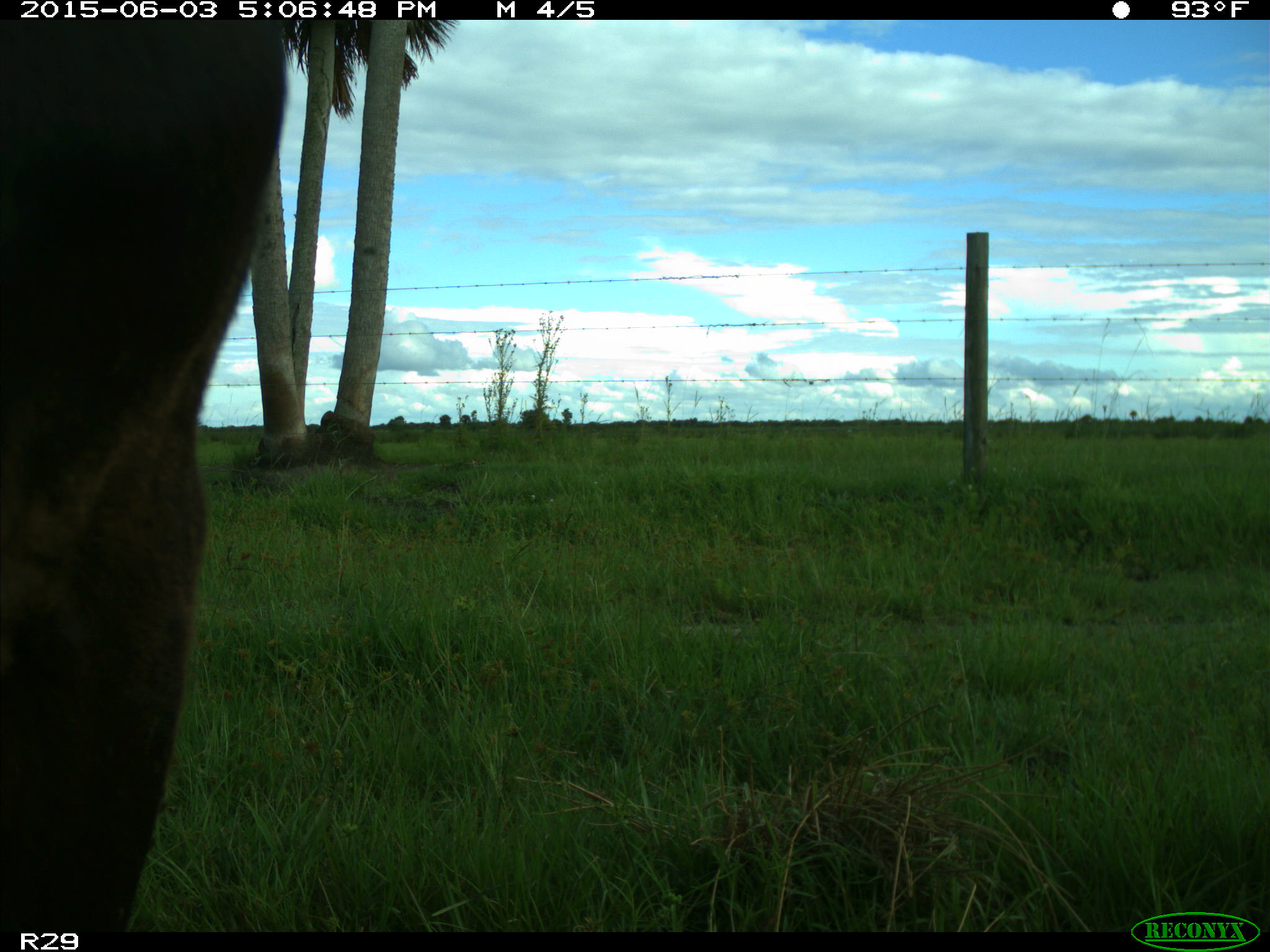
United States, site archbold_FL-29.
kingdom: Animalia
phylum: Chordata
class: Mammalia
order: Artiodactyla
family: Bovidae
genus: Bos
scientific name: Bos taurus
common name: domestic cow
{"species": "Bos taurus (domestic cow)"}